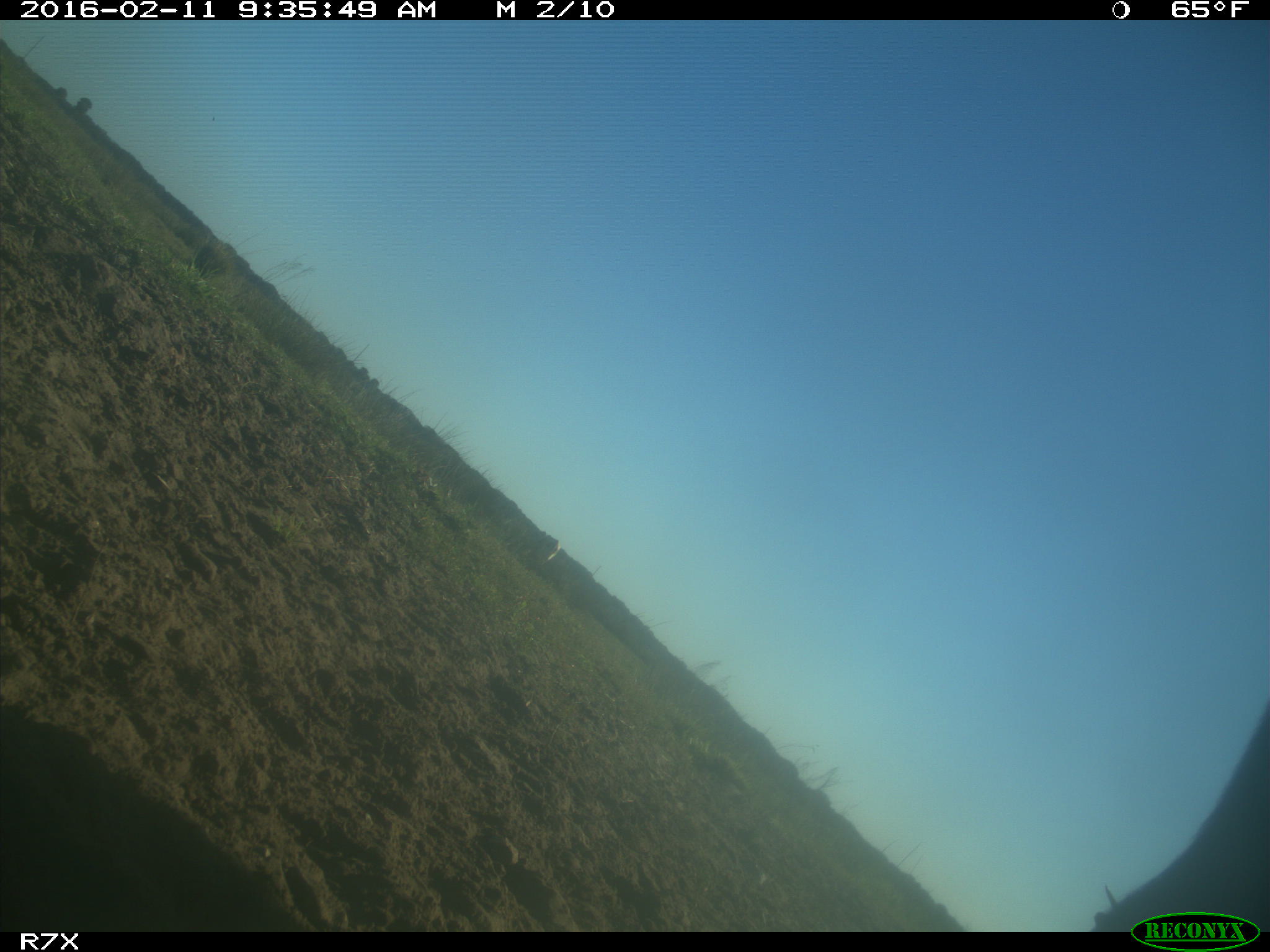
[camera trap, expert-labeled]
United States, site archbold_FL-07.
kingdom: Animalia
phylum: Chordata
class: Mammalia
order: Artiodactyla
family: Bovidae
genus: Bos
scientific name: Bos taurus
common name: domestic cow